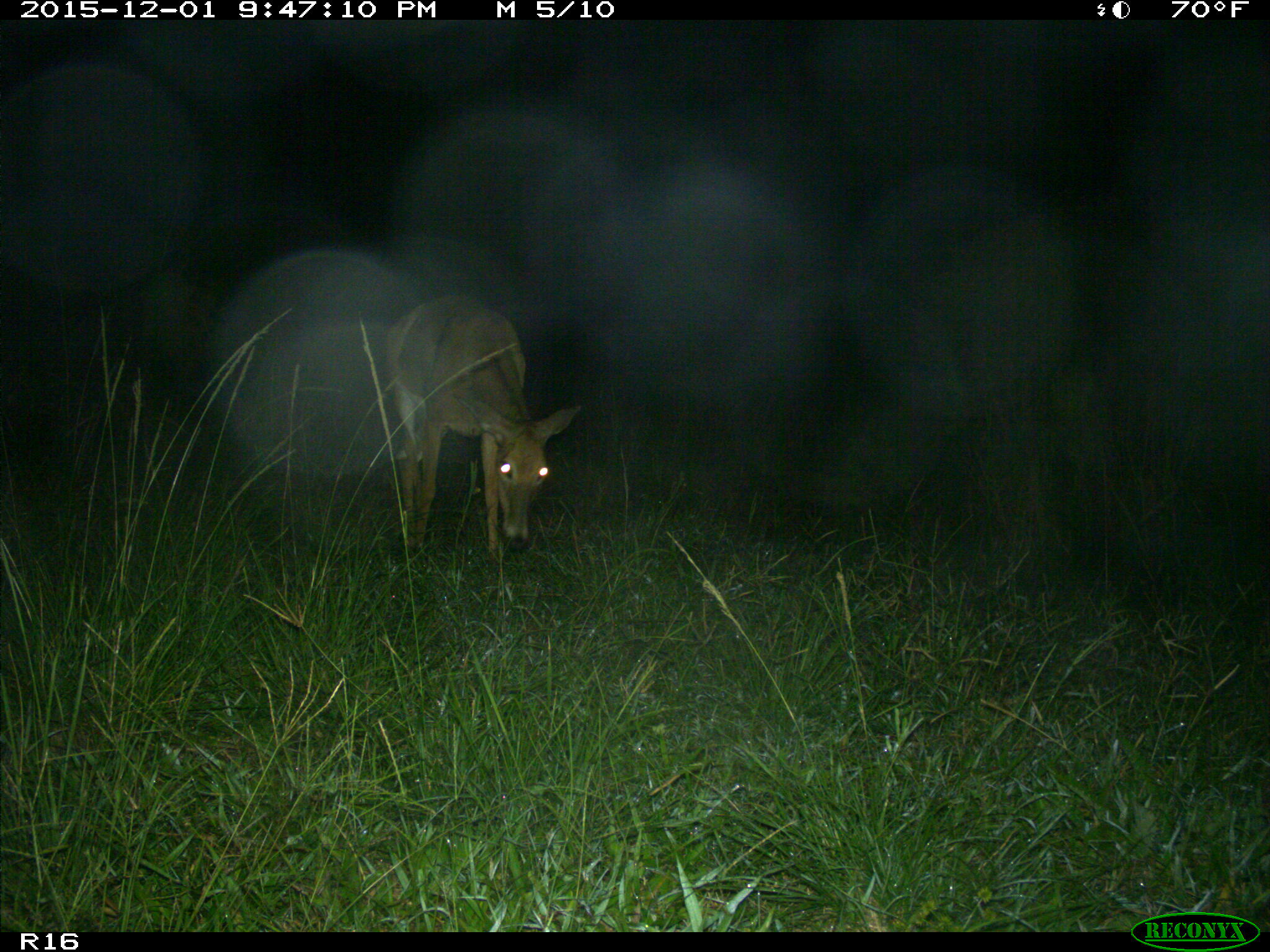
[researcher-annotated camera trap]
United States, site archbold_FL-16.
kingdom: Animalia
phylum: Chordata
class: Mammalia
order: Artiodactyla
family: Cervidae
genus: Odocoileus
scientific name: Odocoileus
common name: deer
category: unidentified deer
Unidentified deer (deer) (Odocoileus).